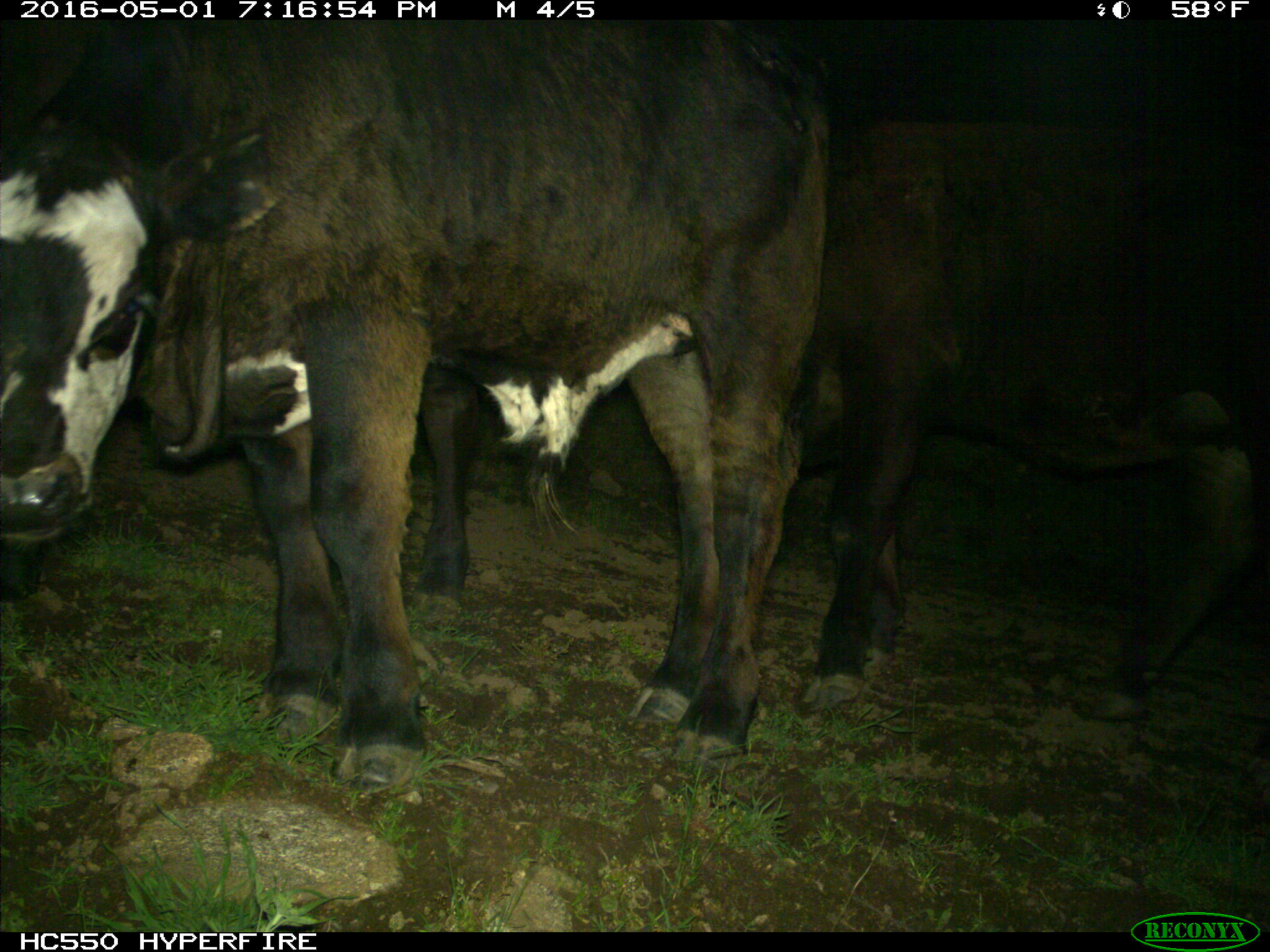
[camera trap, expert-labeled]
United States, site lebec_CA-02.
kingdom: Animalia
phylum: Chordata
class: Mammalia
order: Artiodactyla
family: Bovidae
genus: Bos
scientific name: Bos taurus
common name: domestic cow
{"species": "Bos taurus (domestic cow)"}